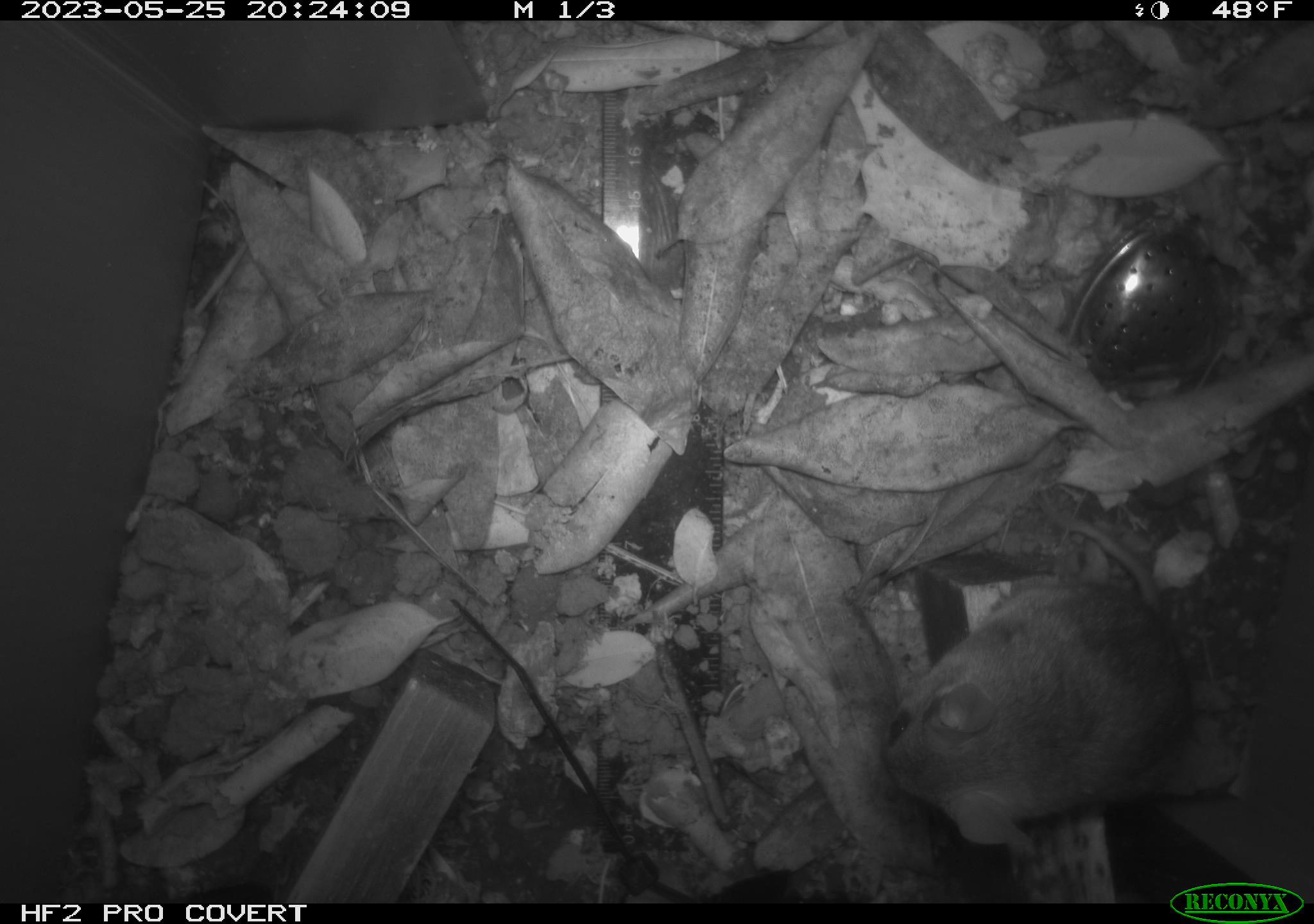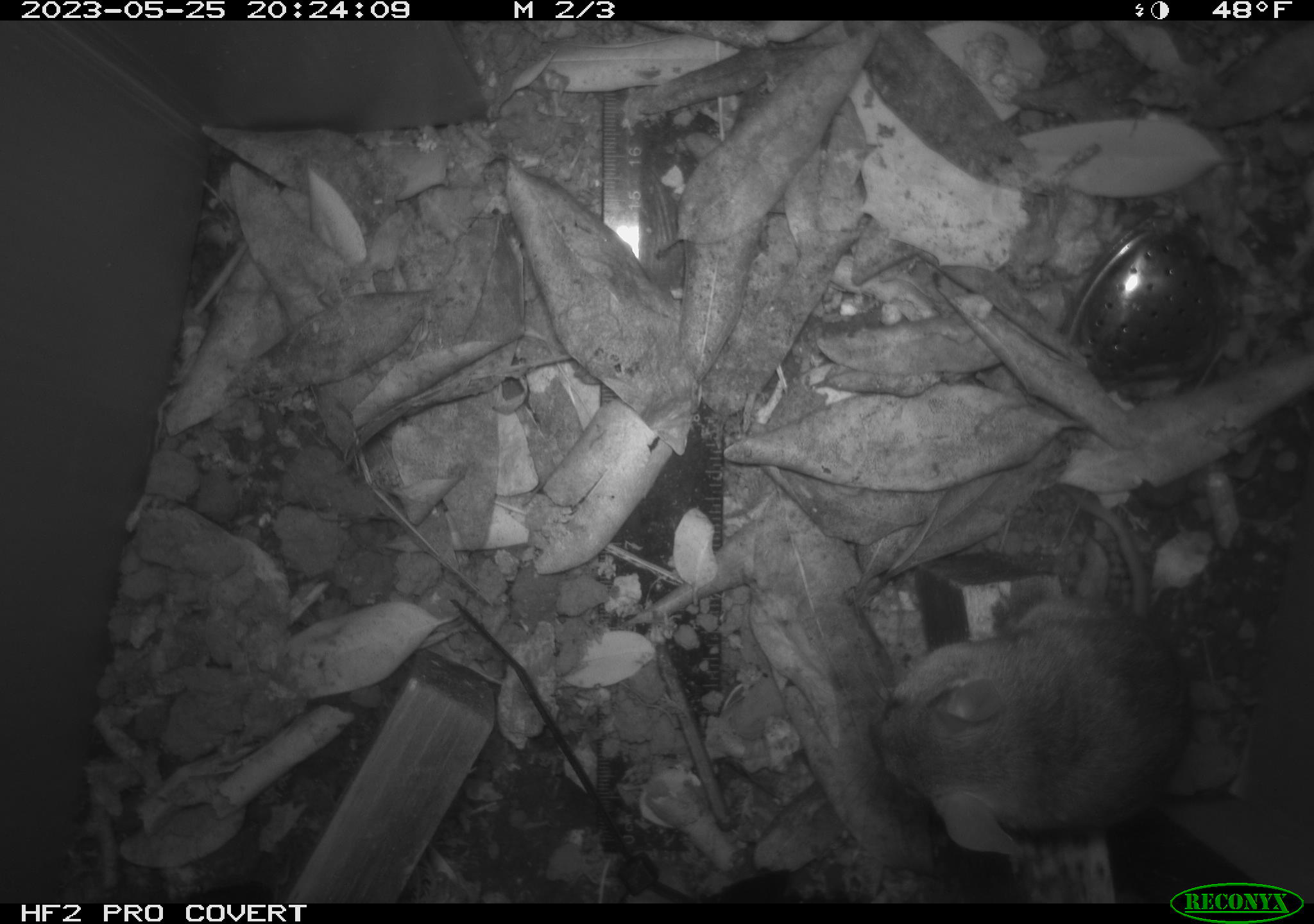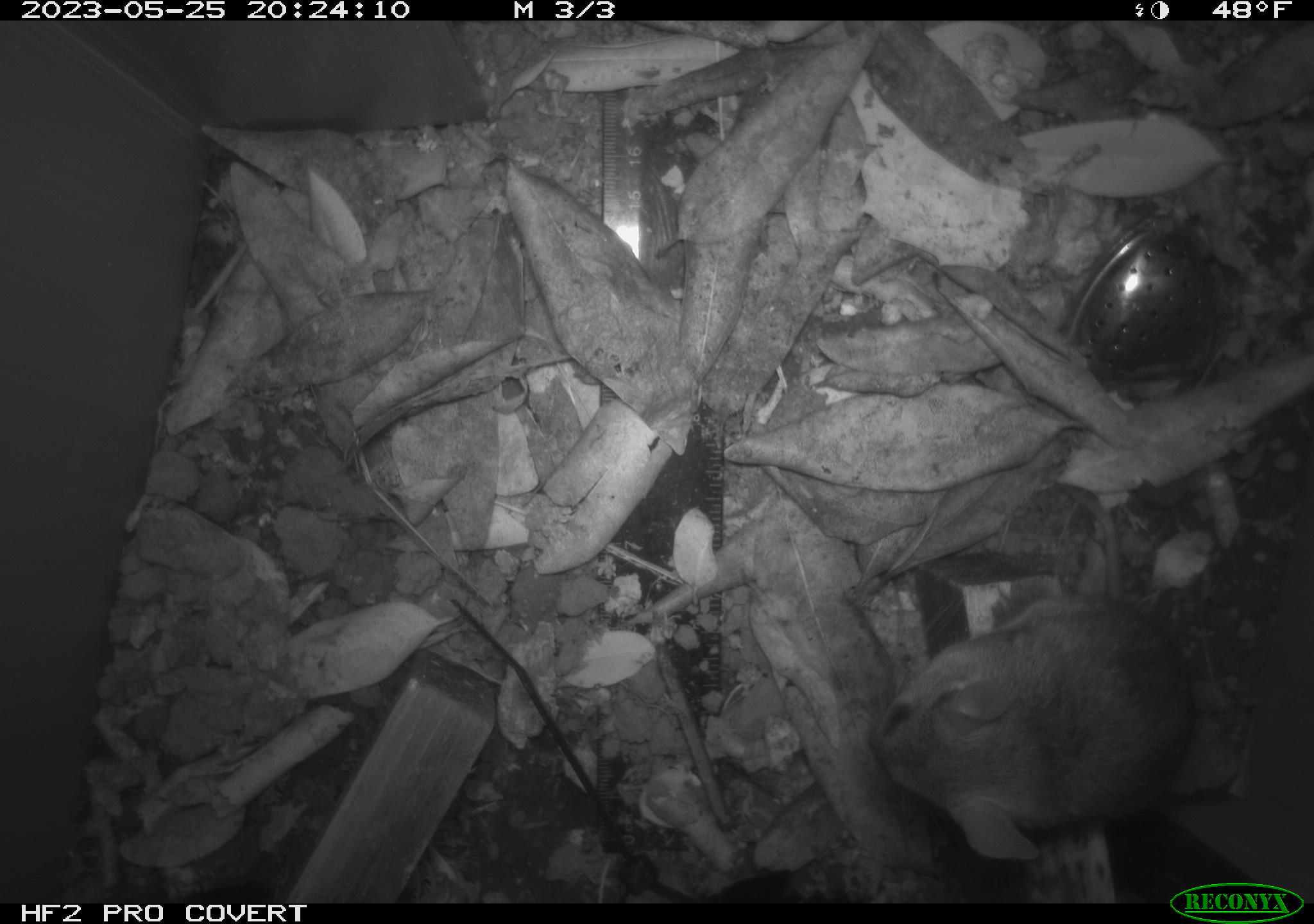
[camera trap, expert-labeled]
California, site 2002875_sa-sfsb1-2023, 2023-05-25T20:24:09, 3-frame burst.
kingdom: Animalia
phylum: Chordata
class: Mammalia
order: Rodentia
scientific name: Rodentia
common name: mouse species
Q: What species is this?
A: Mouse species (Rodentia).